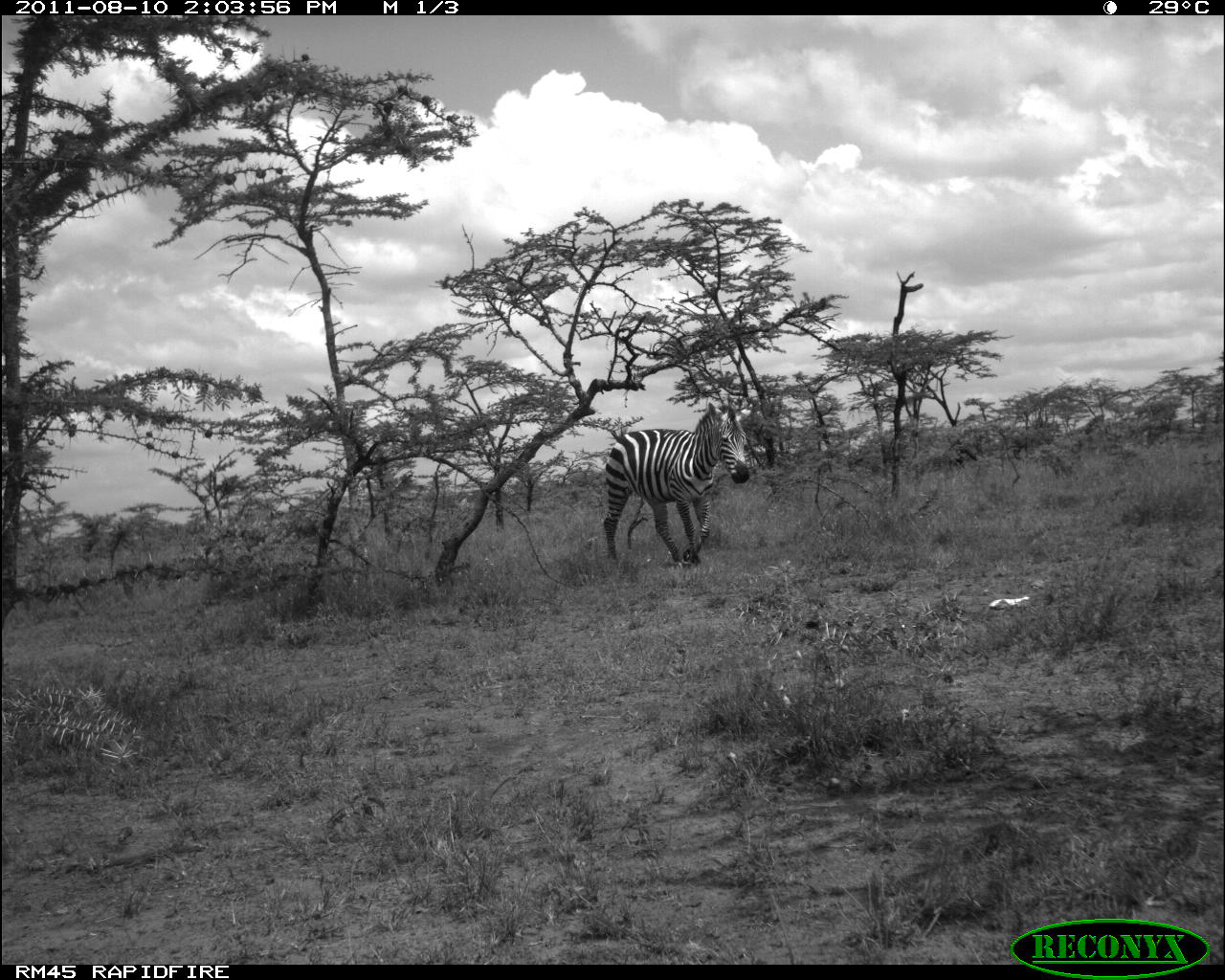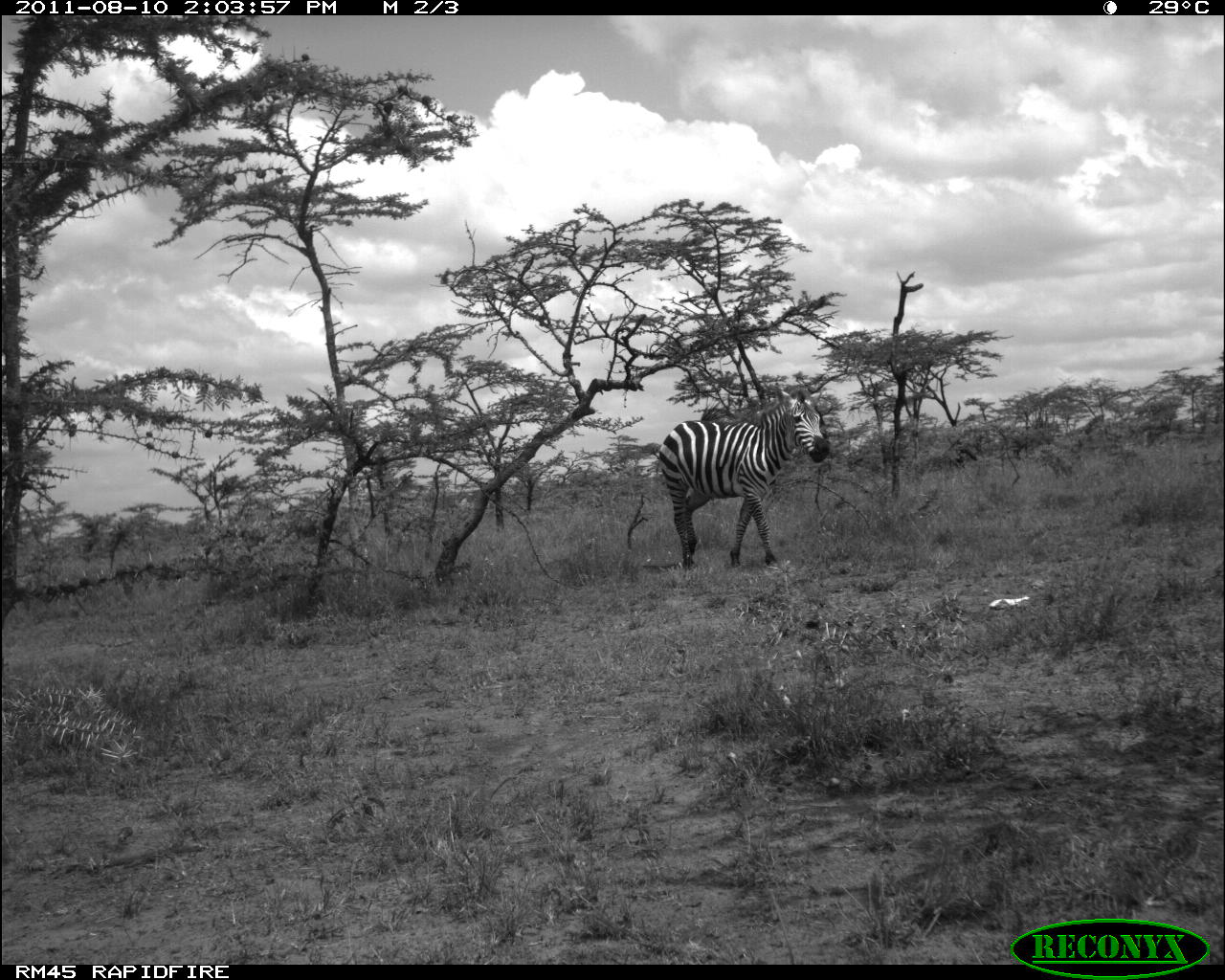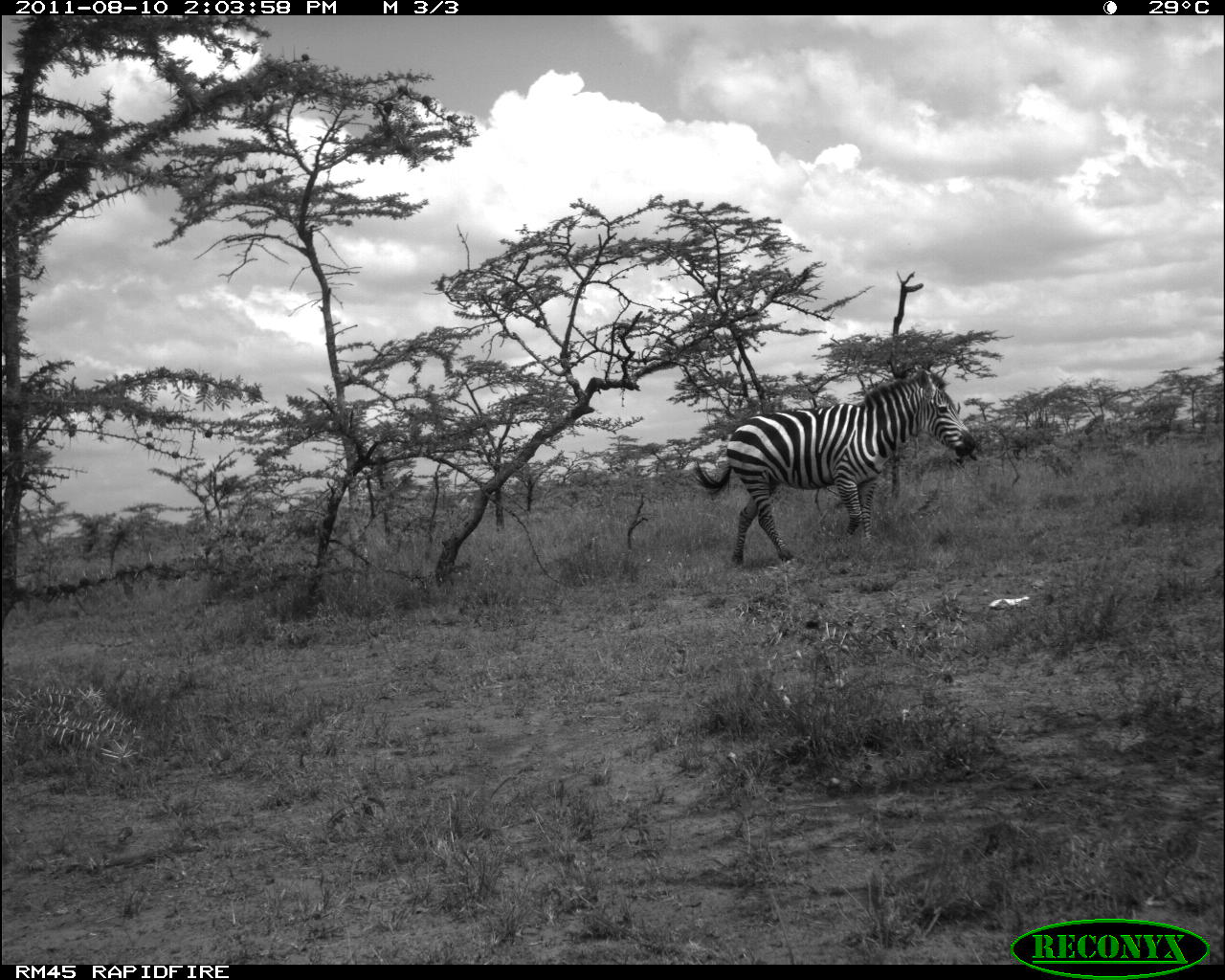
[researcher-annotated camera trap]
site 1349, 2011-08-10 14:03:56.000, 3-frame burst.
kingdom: Animalia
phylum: Chordata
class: Mammalia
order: Perissodactyla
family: Equidae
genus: Equus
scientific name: Equus quagga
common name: plains zebra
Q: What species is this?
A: Equus quagga (plains zebra).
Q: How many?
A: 1.